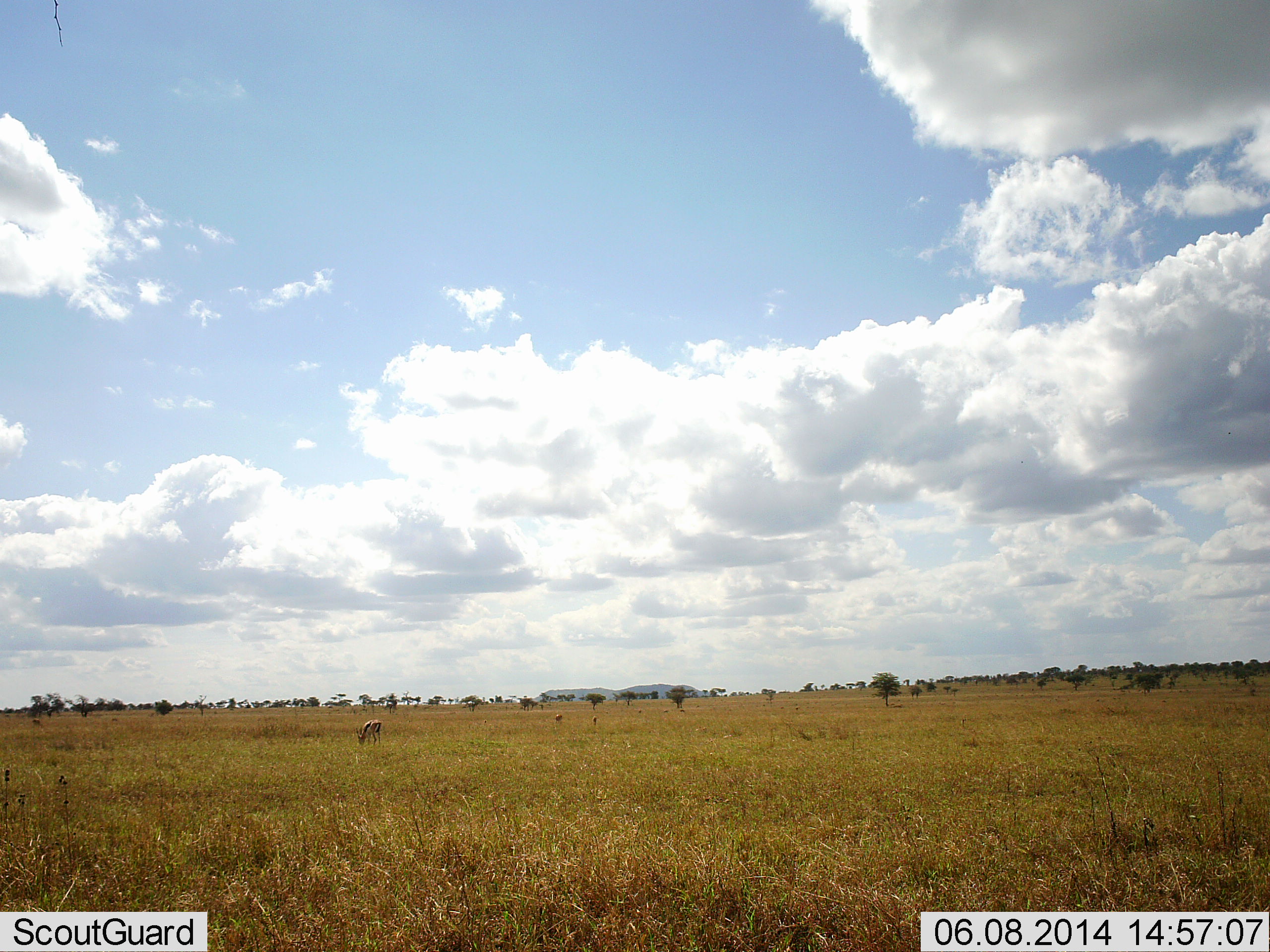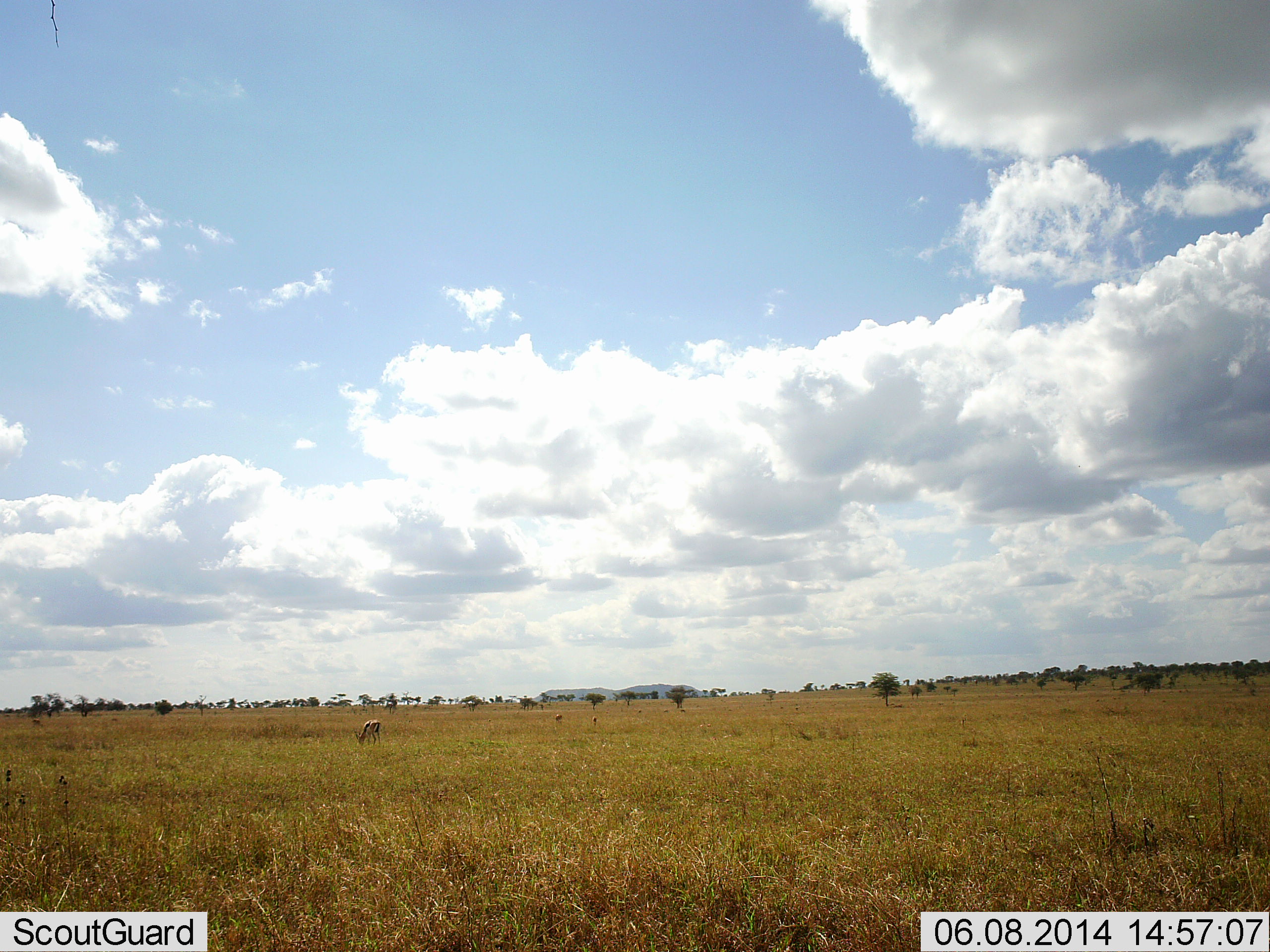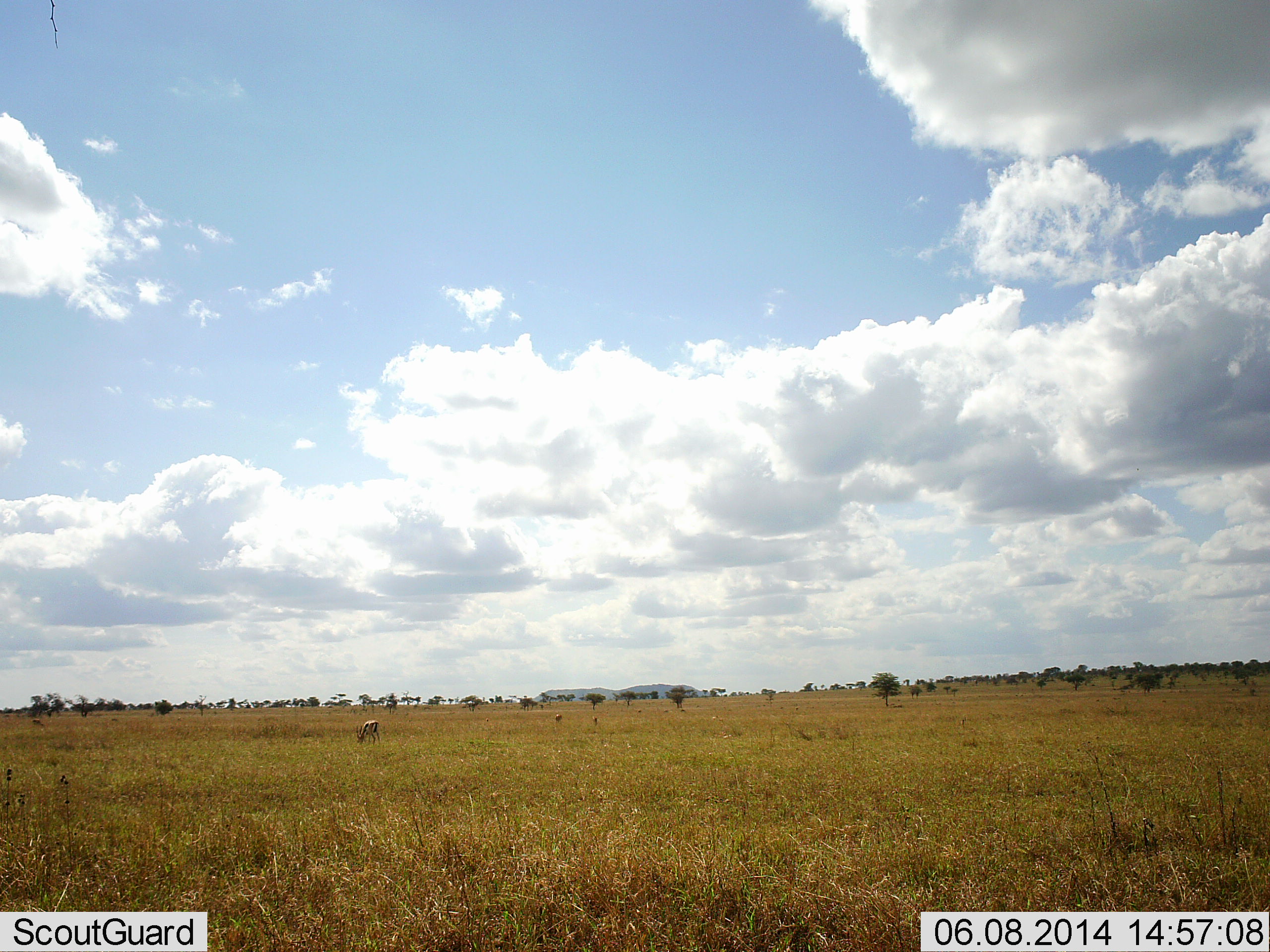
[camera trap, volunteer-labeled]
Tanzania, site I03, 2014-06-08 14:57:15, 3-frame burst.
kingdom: Animalia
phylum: Chordata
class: Mammalia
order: Artiodactyla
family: Bovidae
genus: Eudorcas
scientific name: Eudorcas thomsonii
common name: thomson's gazelle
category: gazellethomsons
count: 3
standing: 10%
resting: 0%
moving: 0%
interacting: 0%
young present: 0%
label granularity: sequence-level